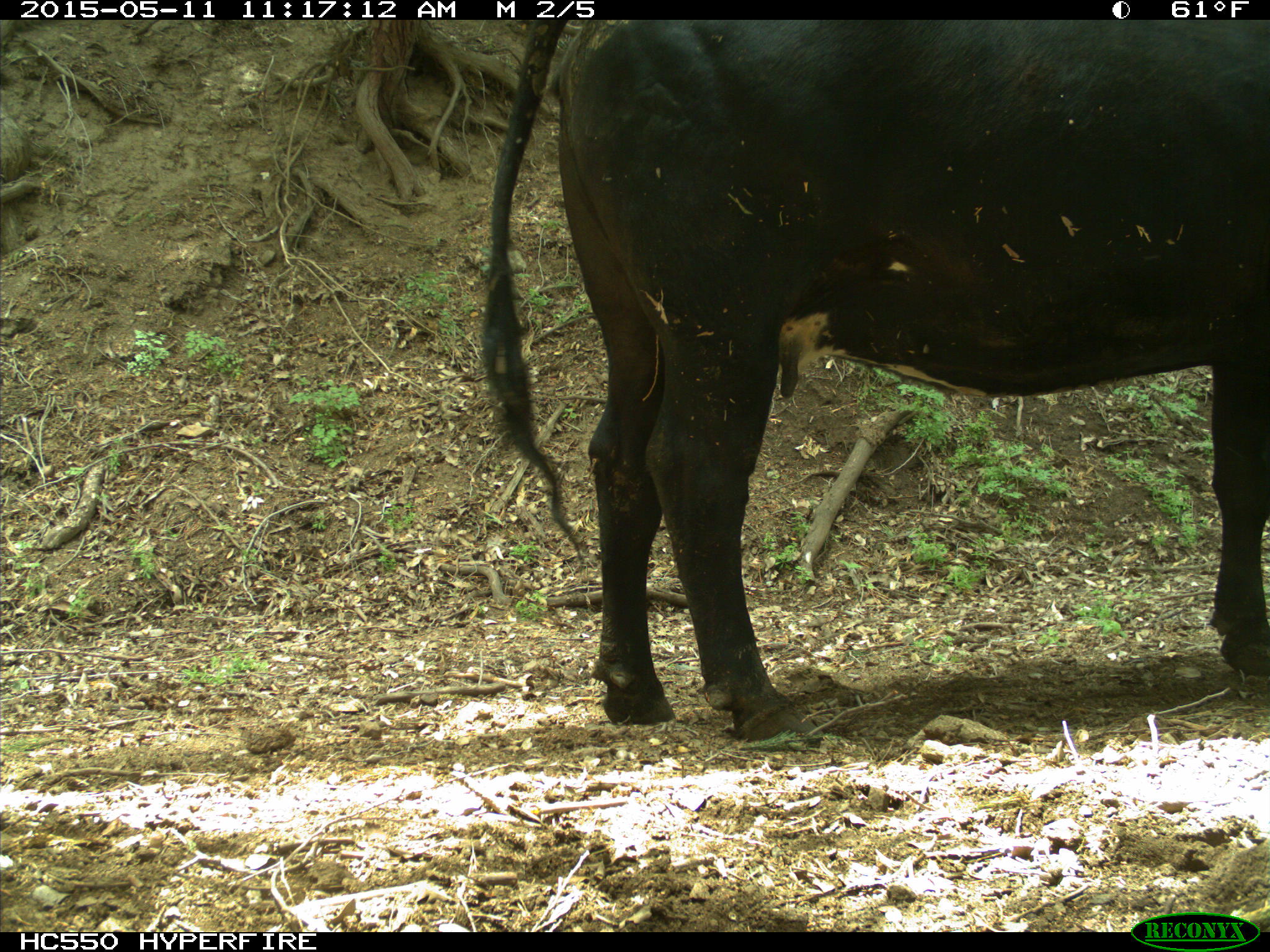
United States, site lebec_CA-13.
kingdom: Animalia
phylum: Chordata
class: Mammalia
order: Artiodactyla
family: Bovidae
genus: Bos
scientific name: Bos taurus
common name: domestic cow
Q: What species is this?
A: Bos taurus (domestic cow).